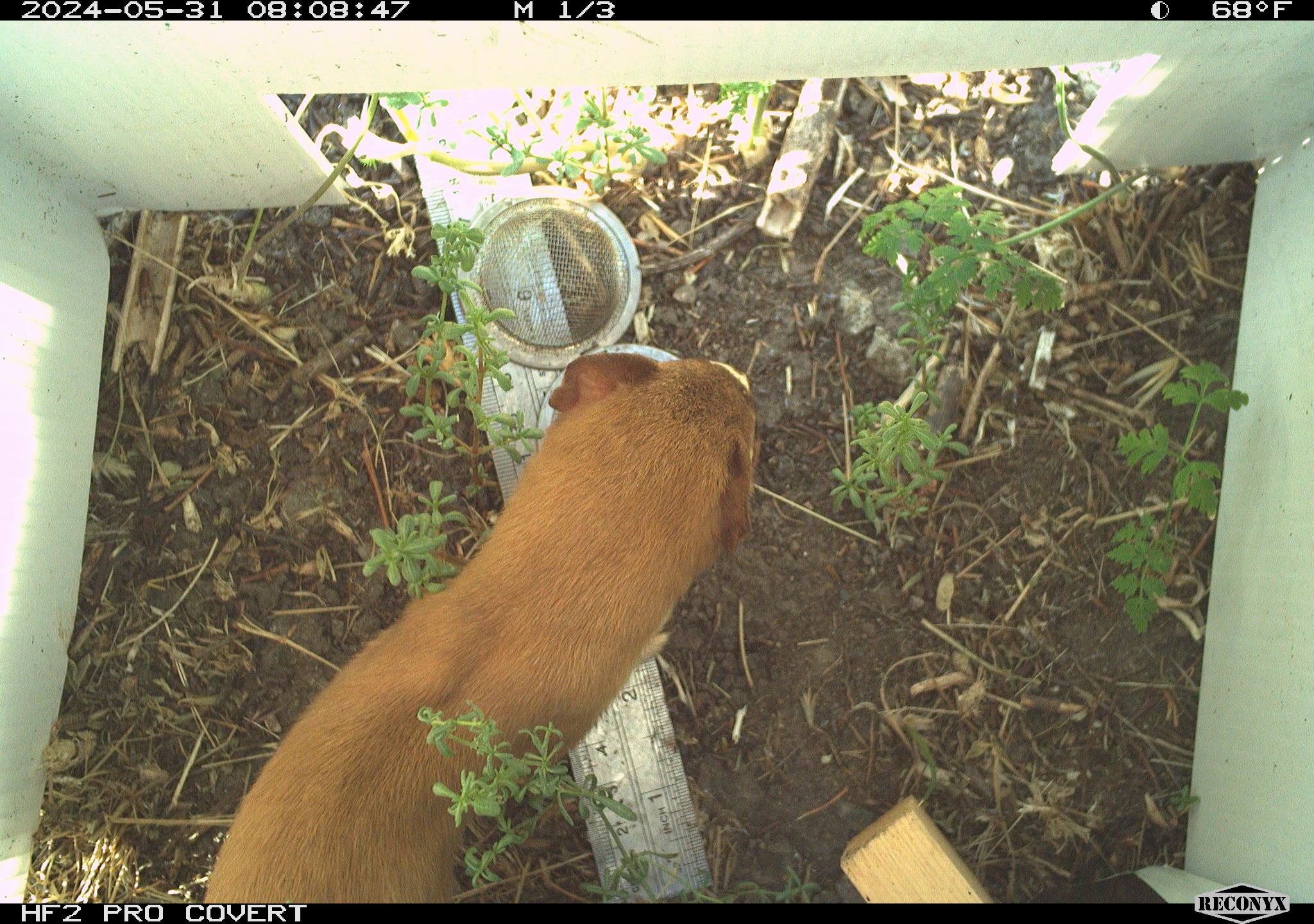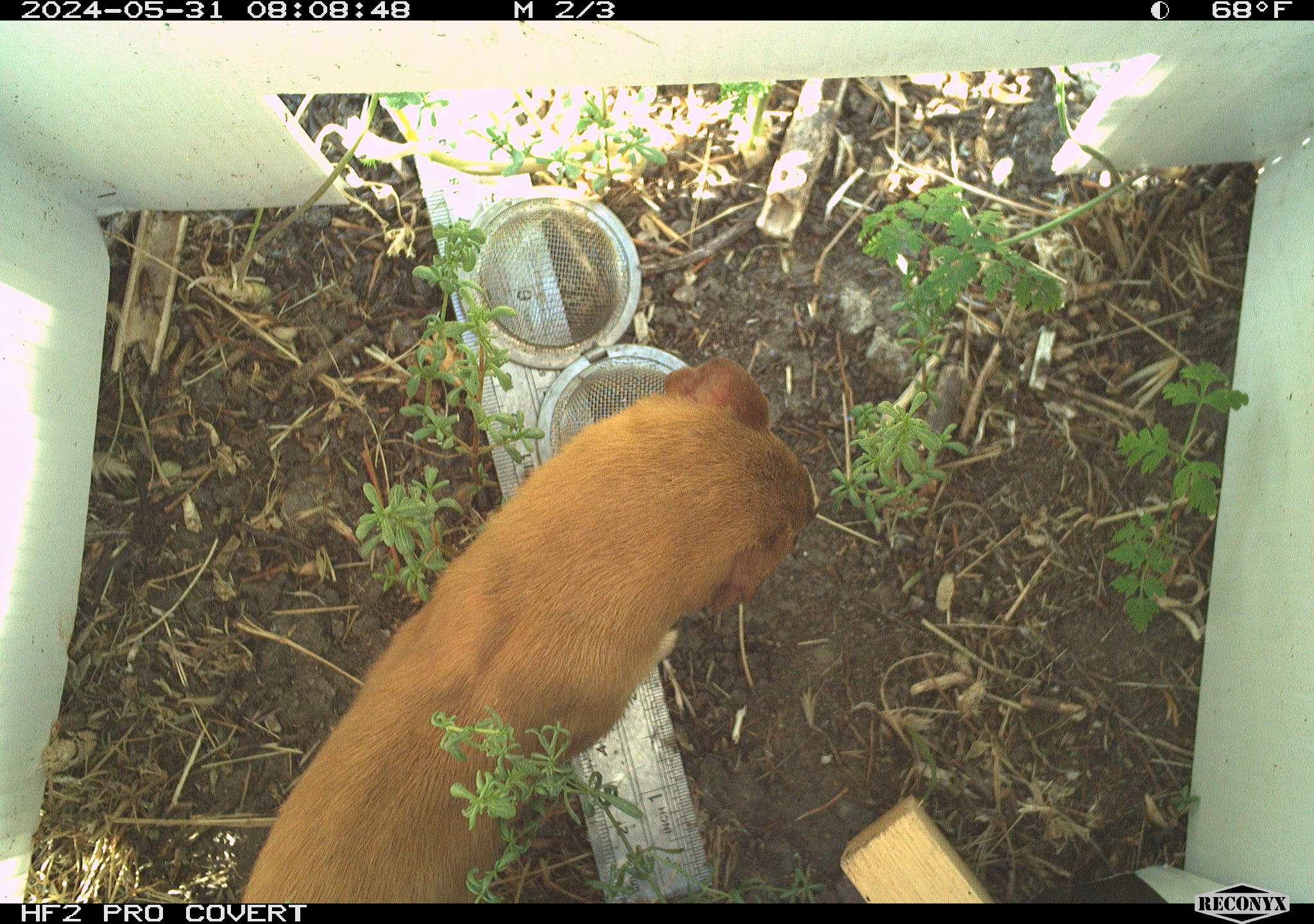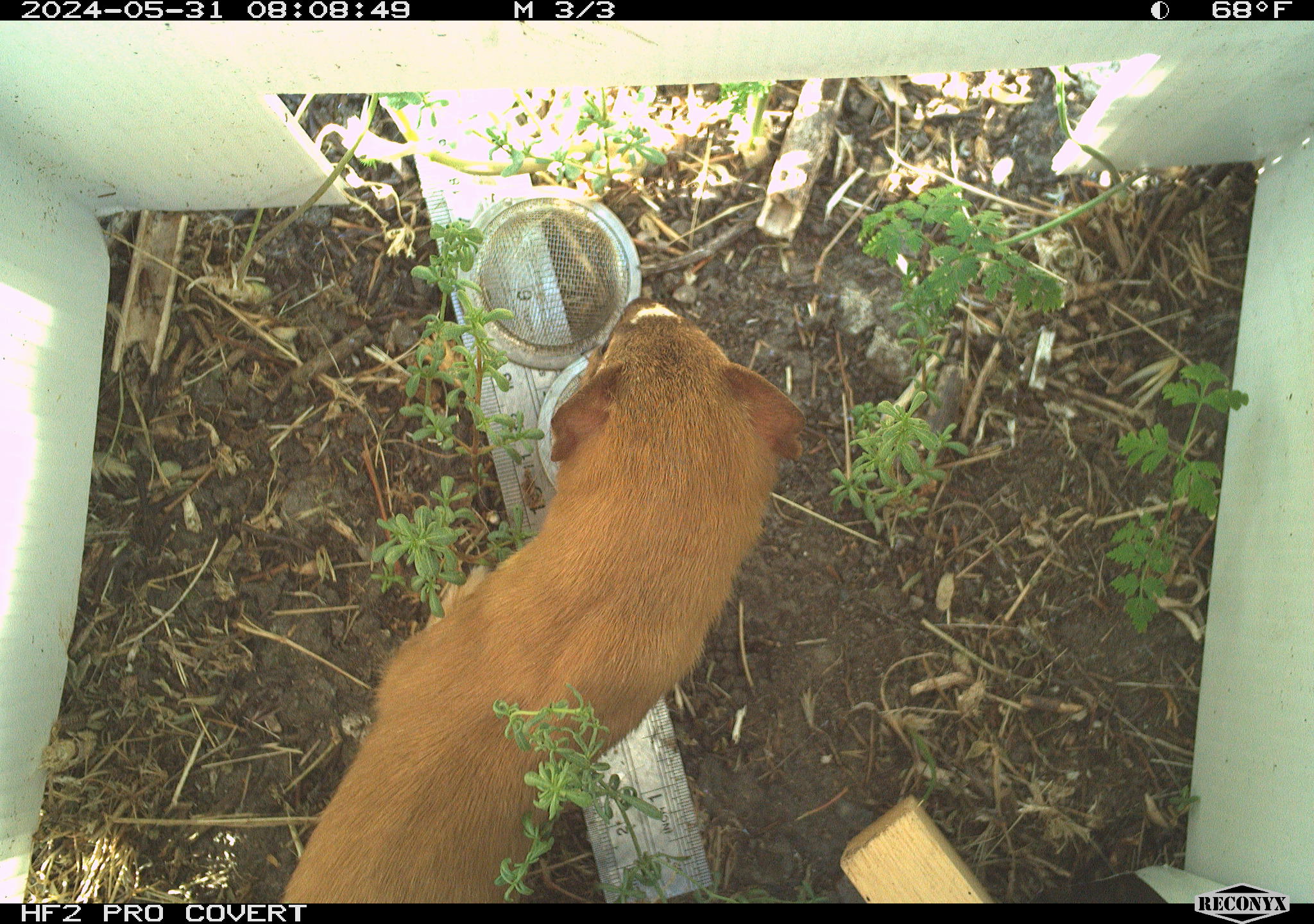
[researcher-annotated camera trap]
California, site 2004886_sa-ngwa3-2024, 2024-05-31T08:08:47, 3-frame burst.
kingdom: Animalia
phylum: Chordata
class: Mammalia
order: Carnivora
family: Mustelidae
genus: Neogale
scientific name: Neogale frenata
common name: long-tailed weasel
Long-tailed weasel (Neogale frenata).